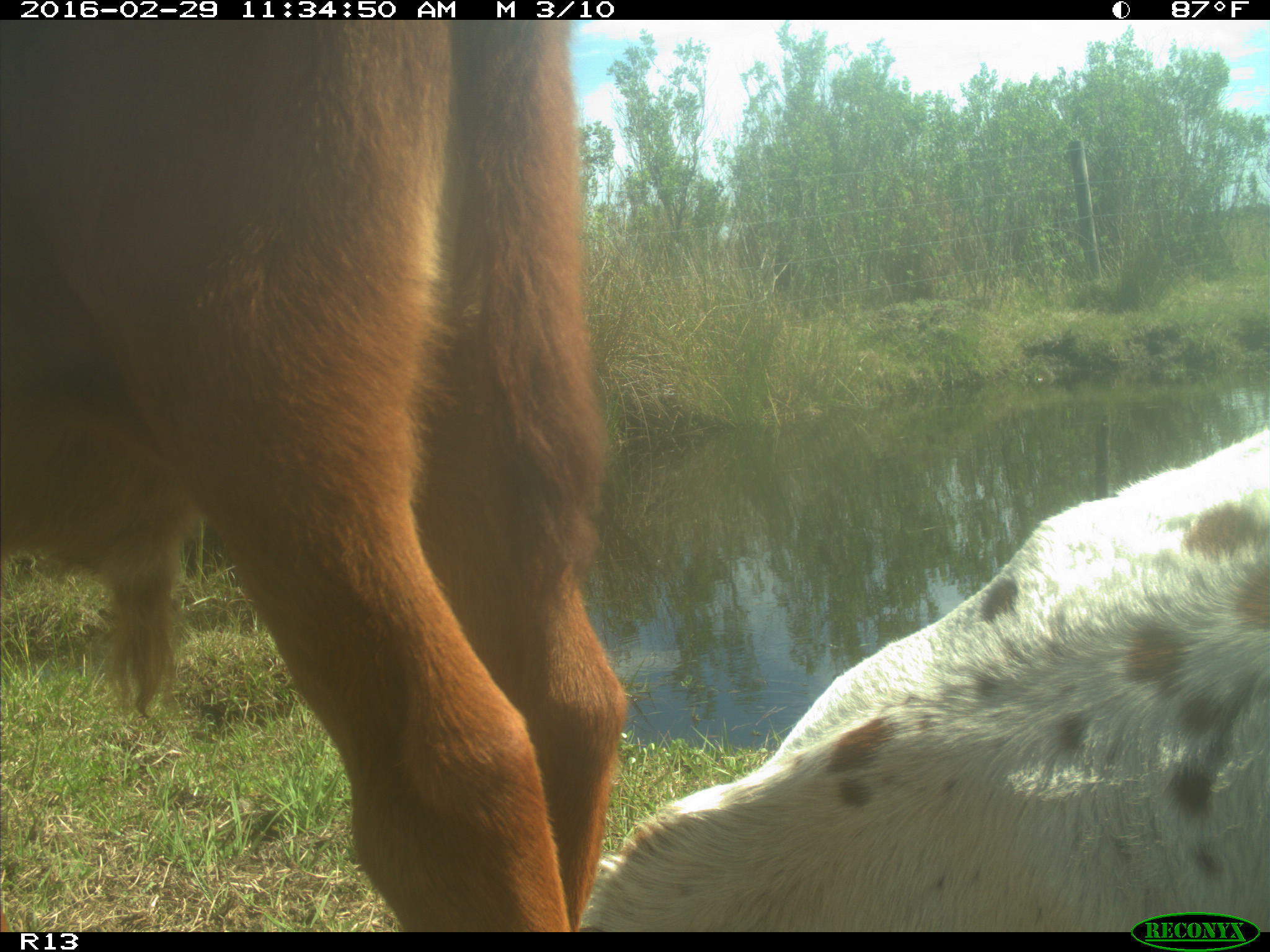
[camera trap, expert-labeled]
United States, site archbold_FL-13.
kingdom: Animalia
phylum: Chordata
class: Mammalia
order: Artiodactyla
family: Bovidae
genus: Bos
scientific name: Bos taurus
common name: domestic cow